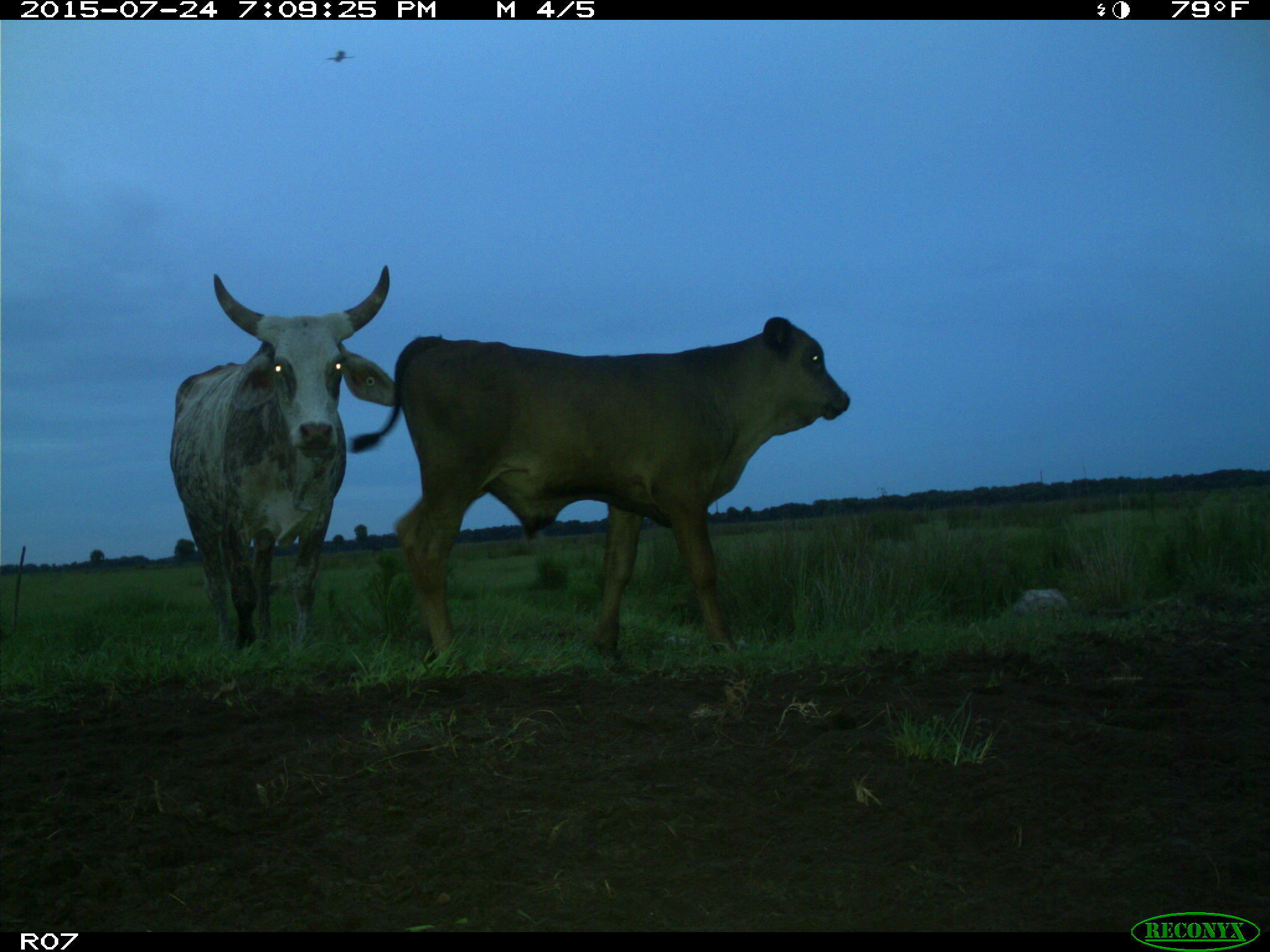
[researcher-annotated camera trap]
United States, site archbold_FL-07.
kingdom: Animalia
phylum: Chordata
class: Mammalia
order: Artiodactyla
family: Bovidae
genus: Bos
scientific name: Bos taurus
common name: domestic cow